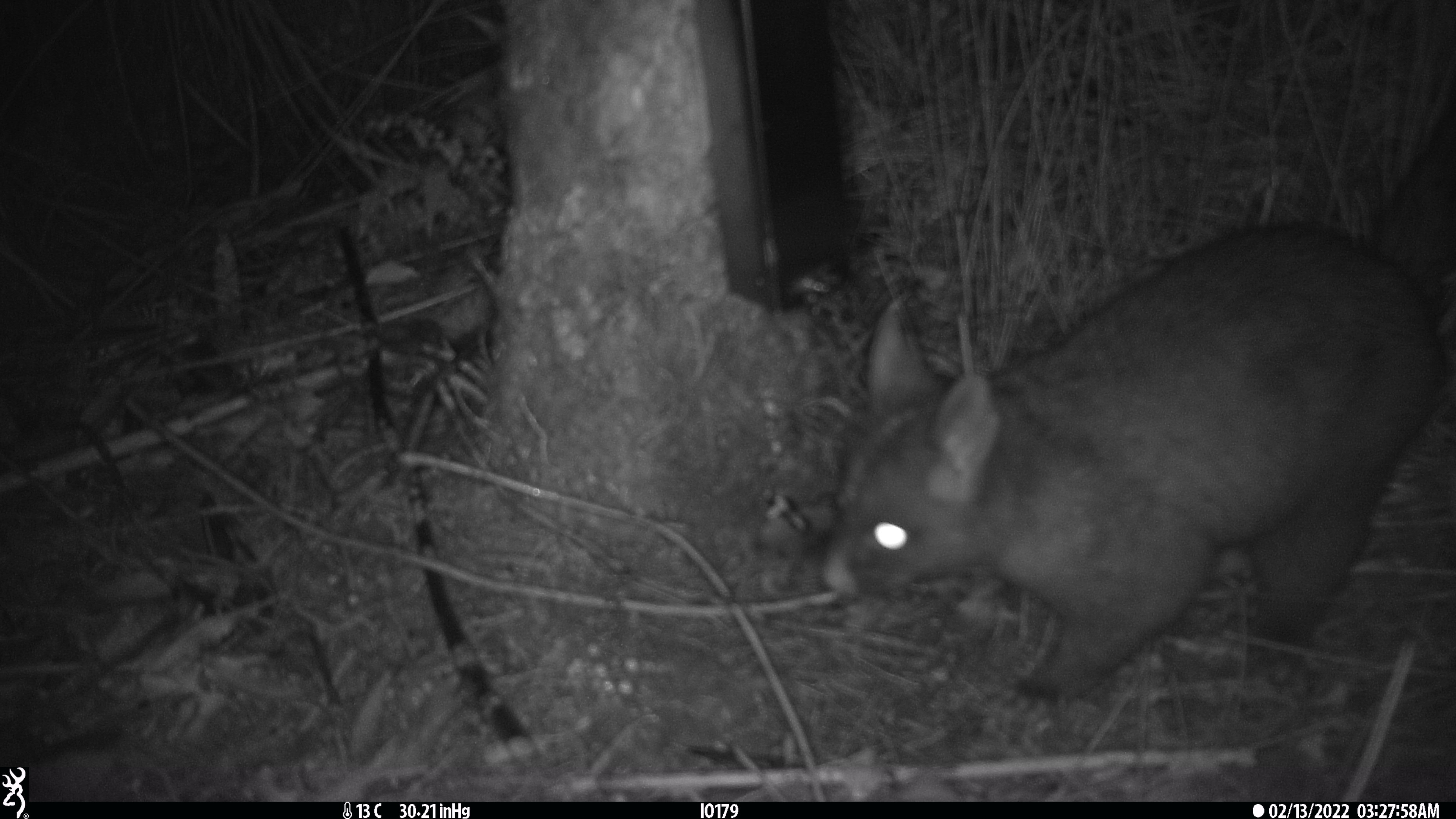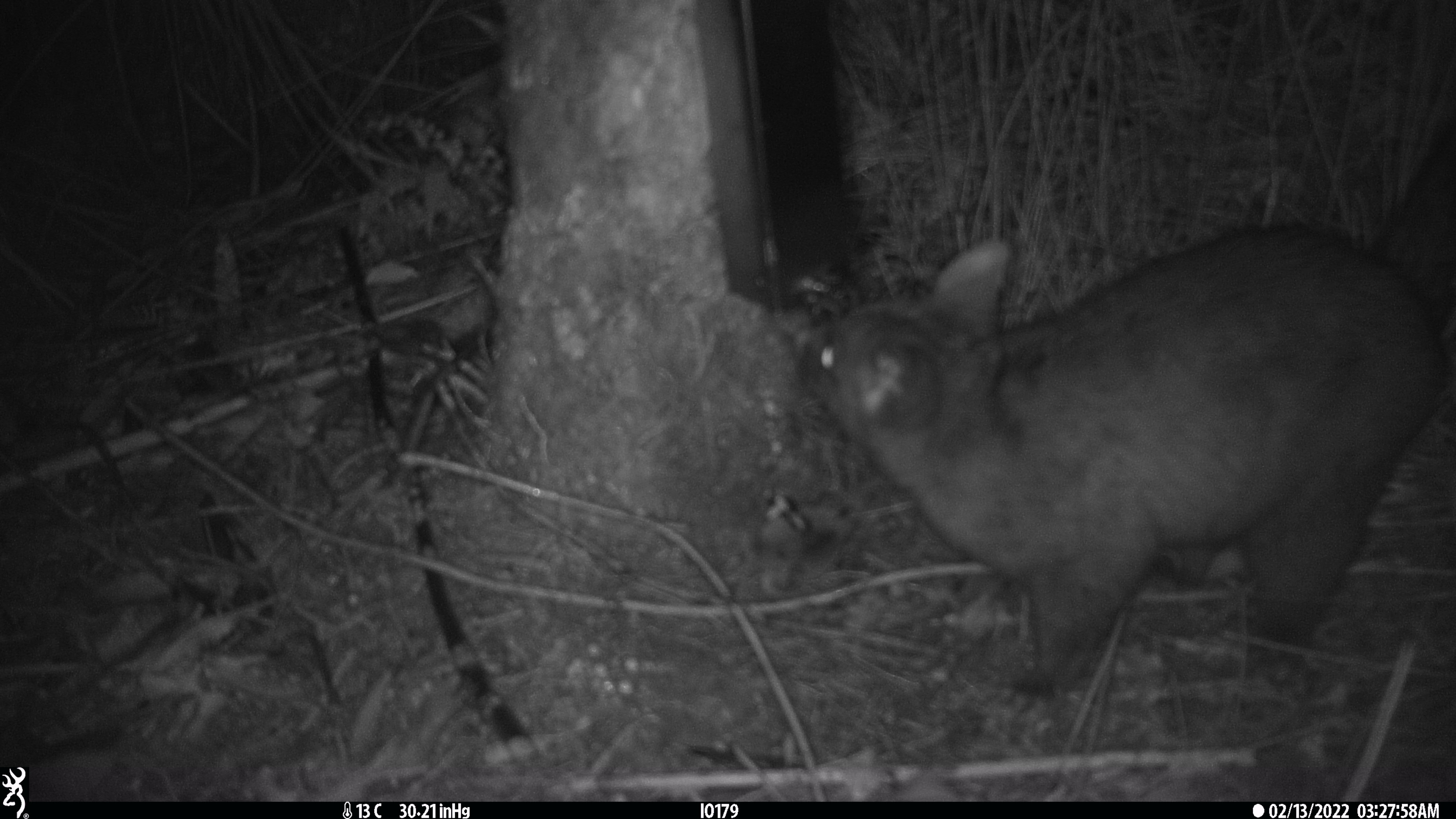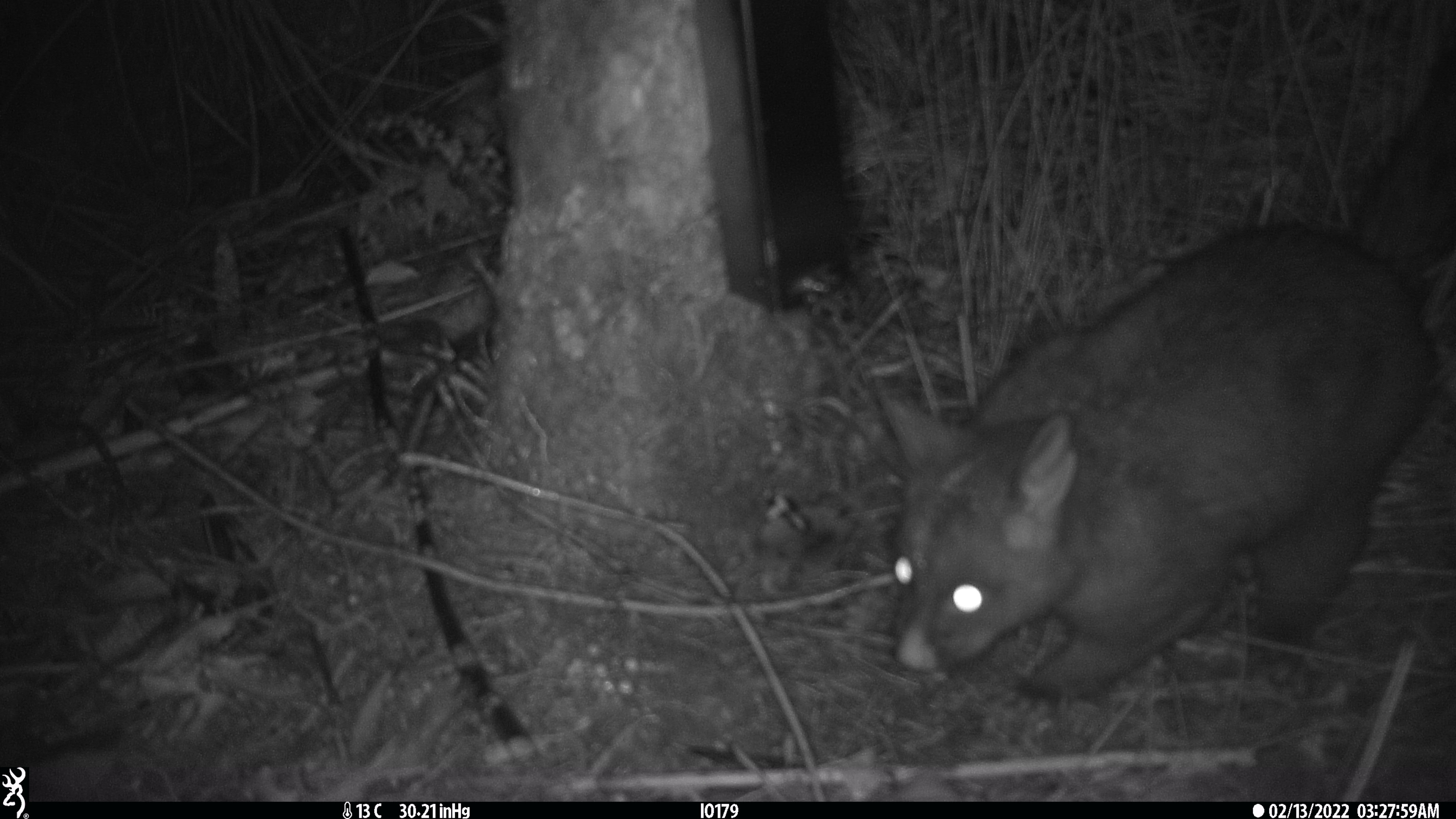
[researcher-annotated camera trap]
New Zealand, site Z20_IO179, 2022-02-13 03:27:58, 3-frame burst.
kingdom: Animalia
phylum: Chordata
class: Mammalia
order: Diprotodontia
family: Phalangeridae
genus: Trichosurus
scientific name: Trichosurus vulpecula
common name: common brushtail possum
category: possum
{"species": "possum (common brushtail possum) (Trichosurus vulpecula)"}